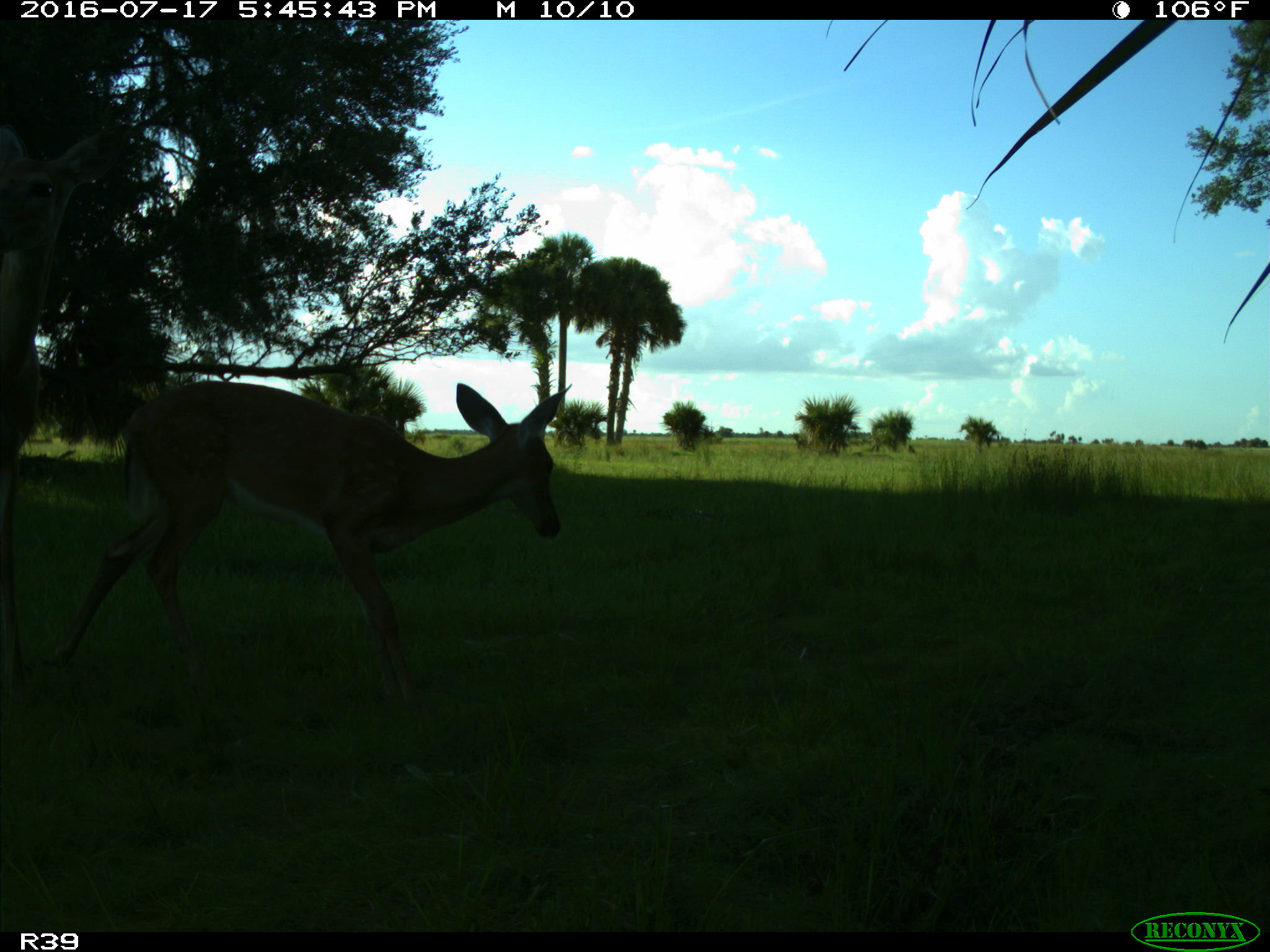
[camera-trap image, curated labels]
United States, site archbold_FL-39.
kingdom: Animalia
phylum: Chordata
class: Mammalia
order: Artiodactyla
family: Cervidae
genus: Odocoileus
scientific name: Odocoileus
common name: deer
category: unidentified deer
Unidentified deer (deer) (Odocoileus).